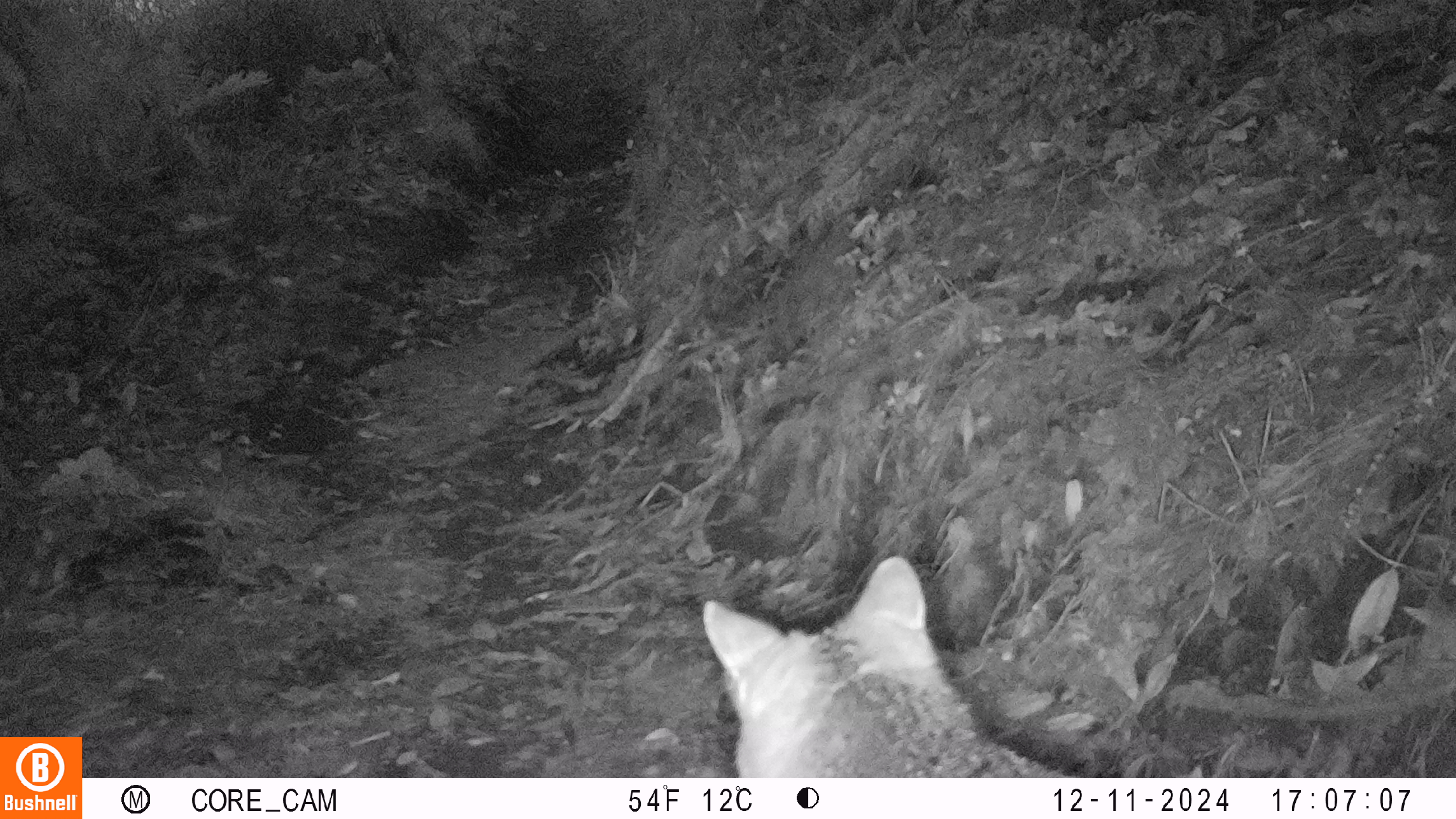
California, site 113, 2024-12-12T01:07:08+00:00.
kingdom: Animalia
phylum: Chordata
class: Mammalia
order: Carnivora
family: Canidae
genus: Urocyon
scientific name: Urocyon cinereoargenteus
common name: gray fox